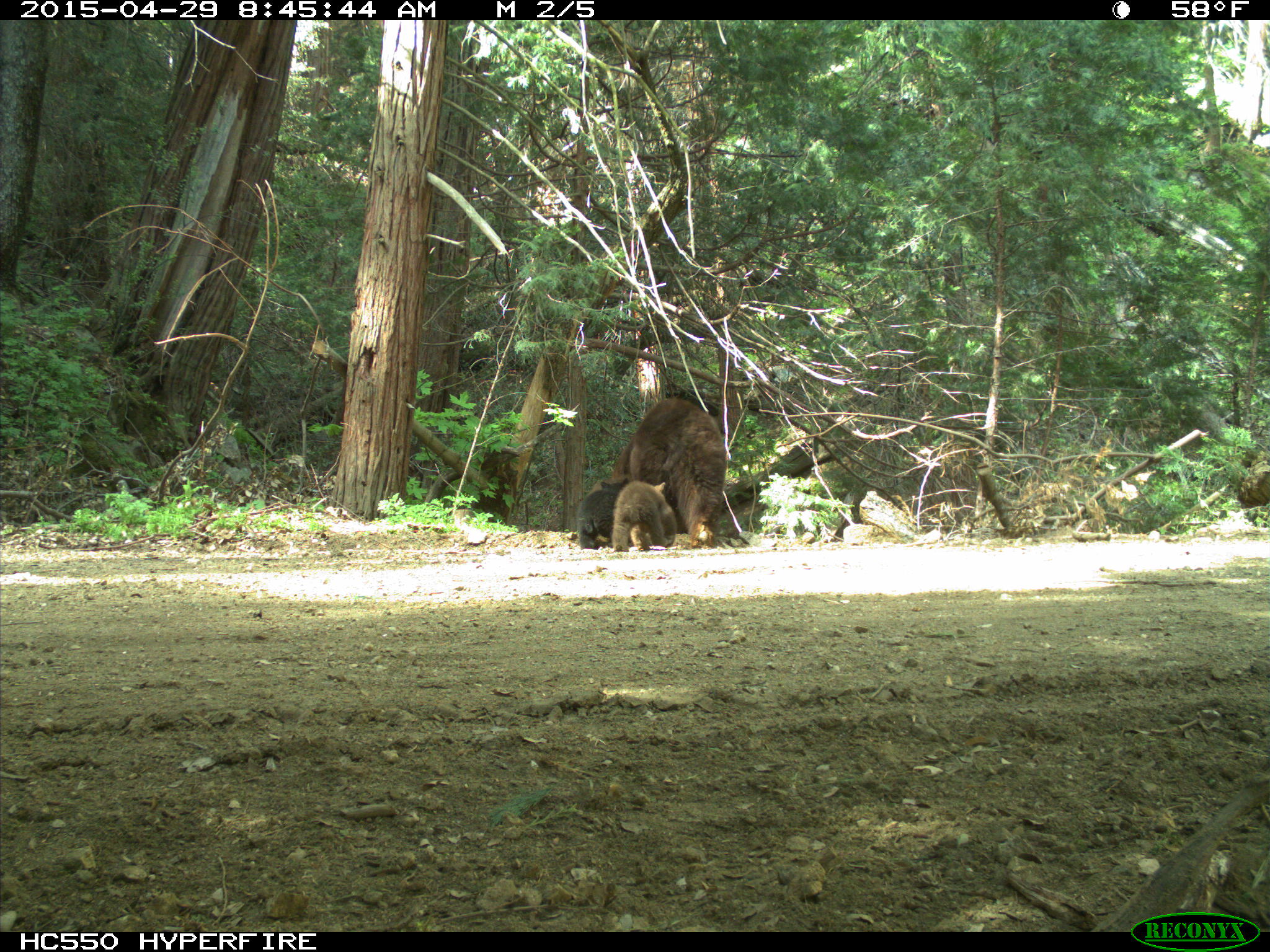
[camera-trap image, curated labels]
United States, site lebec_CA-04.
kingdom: Animalia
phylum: Chordata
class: Mammalia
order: Carnivora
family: Ursidae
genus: Ursus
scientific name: Ursus americanus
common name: american black bear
Ursus americanus (american black bear).